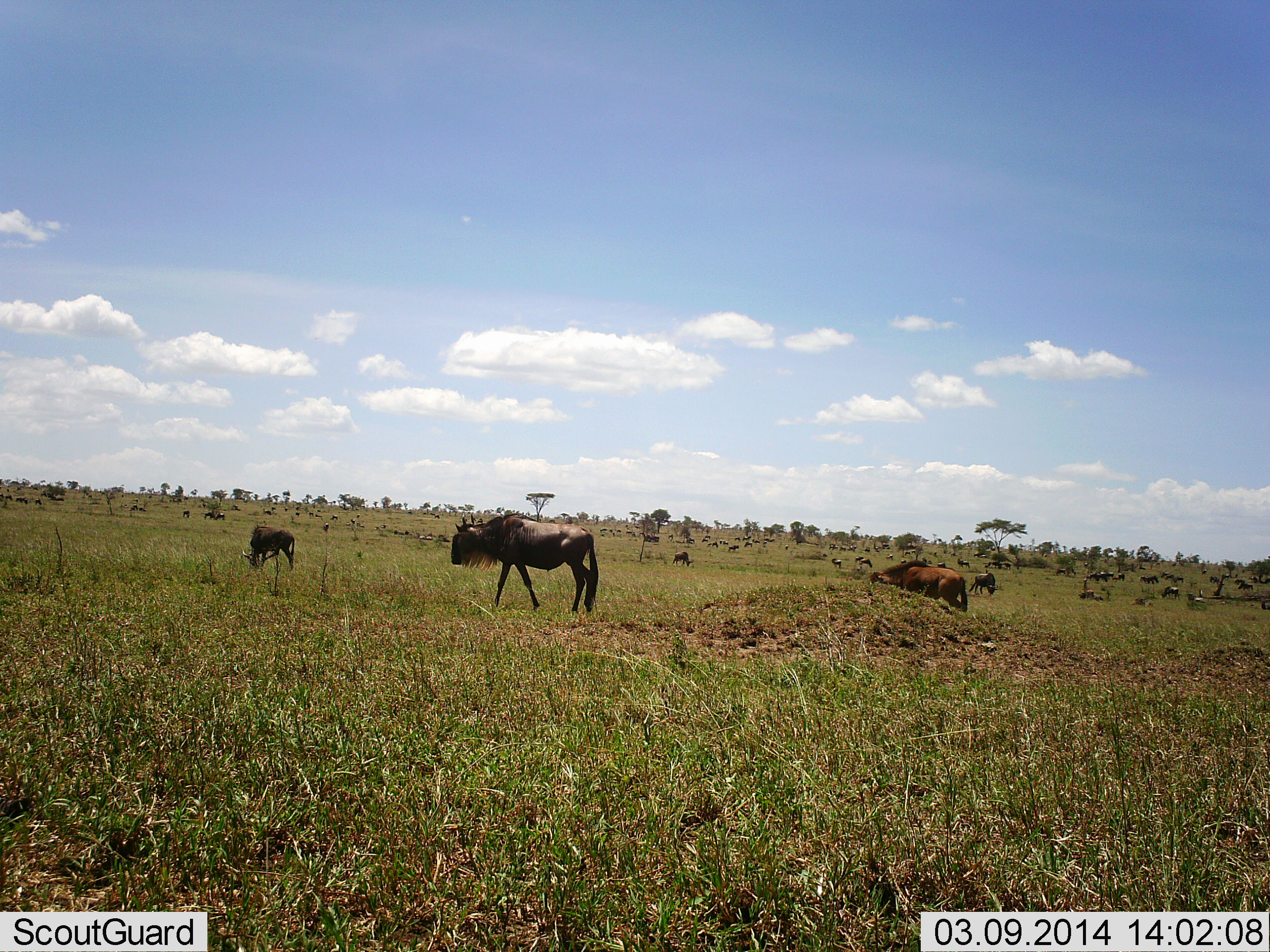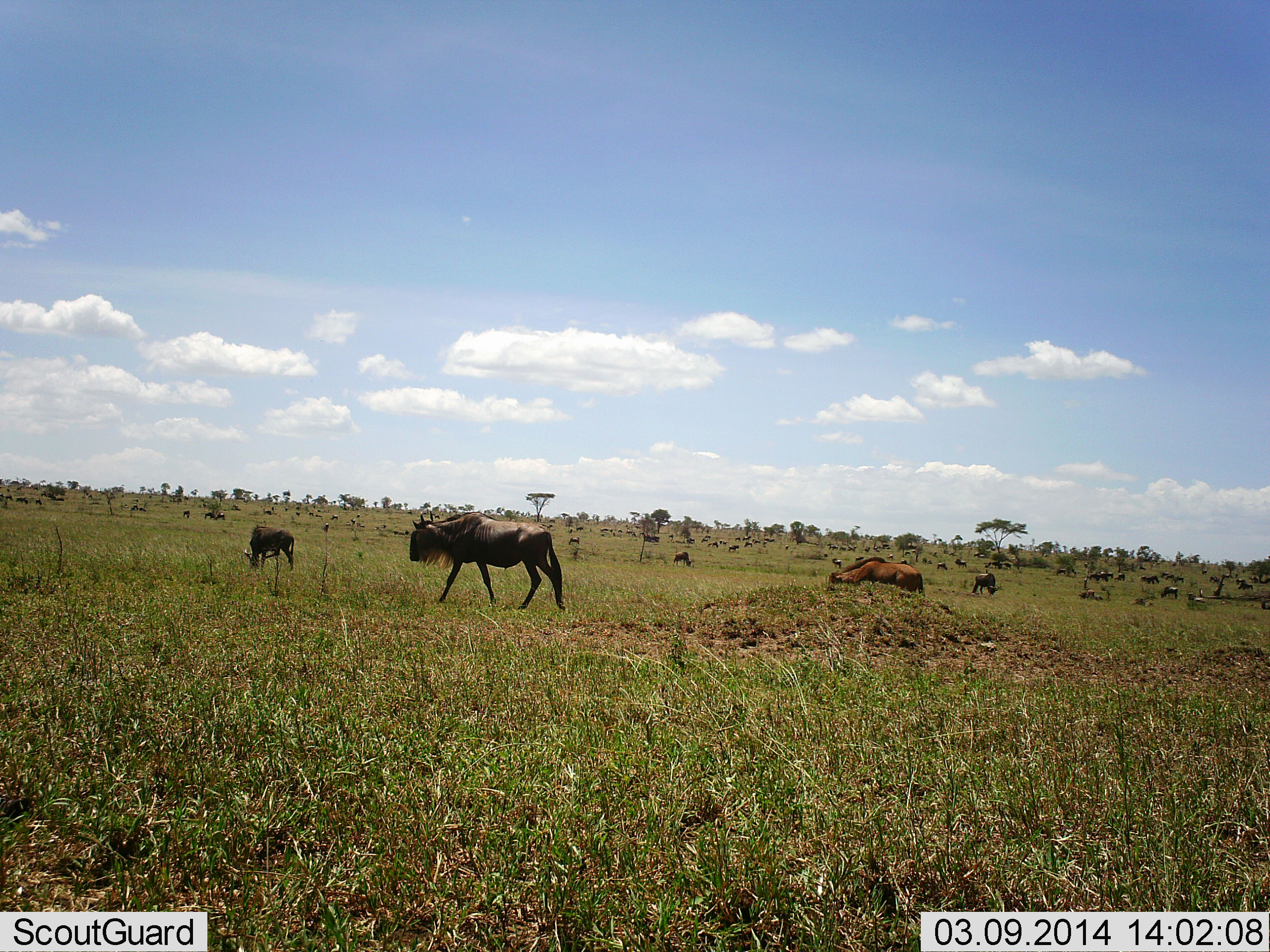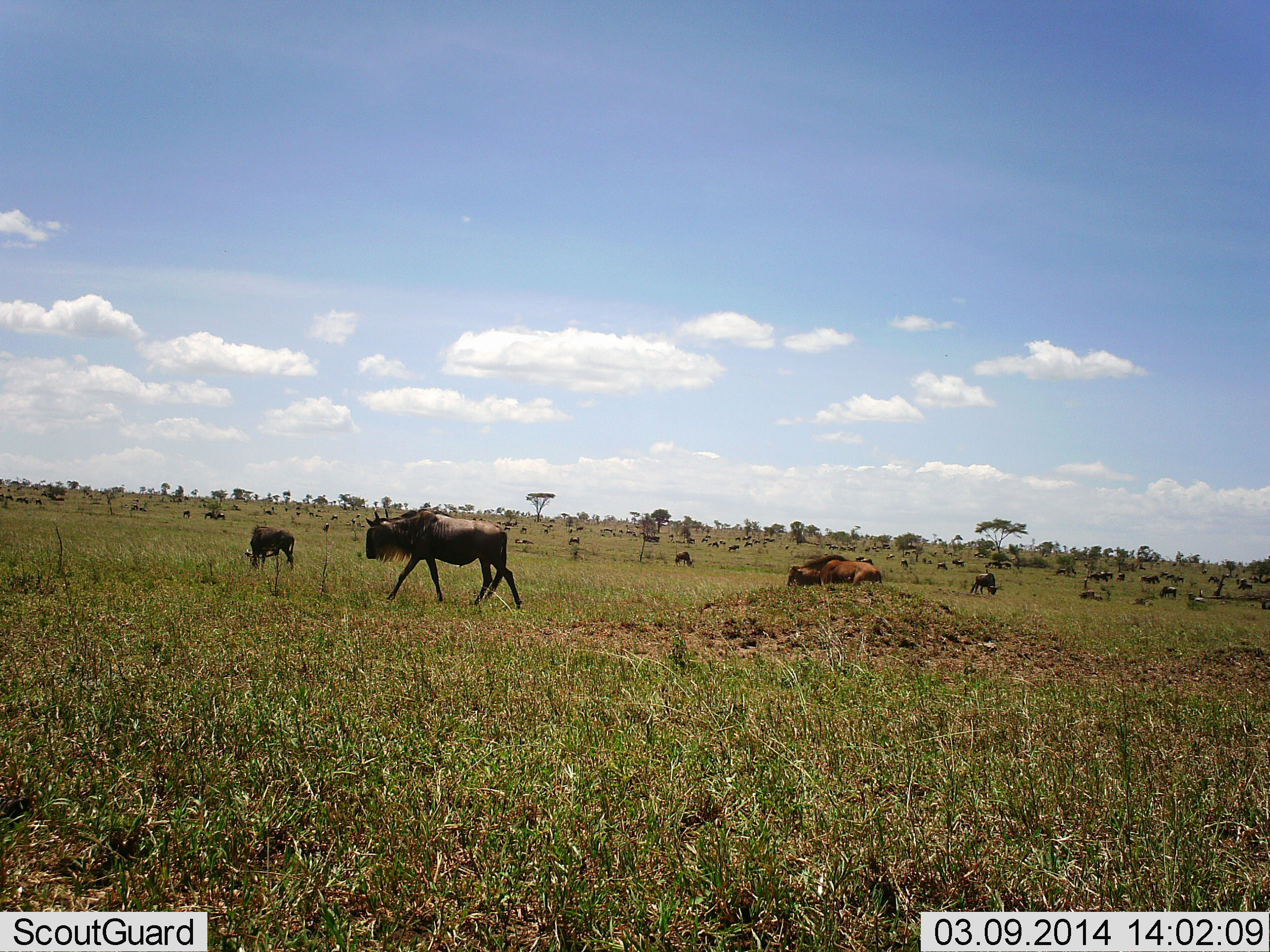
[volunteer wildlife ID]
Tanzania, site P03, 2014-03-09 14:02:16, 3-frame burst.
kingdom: Animalia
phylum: Chordata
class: Mammalia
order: Artiodactyla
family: Bovidae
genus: Connochaetes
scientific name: Connochaetes taurinus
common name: blue wildebeest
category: wildebeest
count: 51+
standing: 50%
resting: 10%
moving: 80%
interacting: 0%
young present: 30%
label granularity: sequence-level